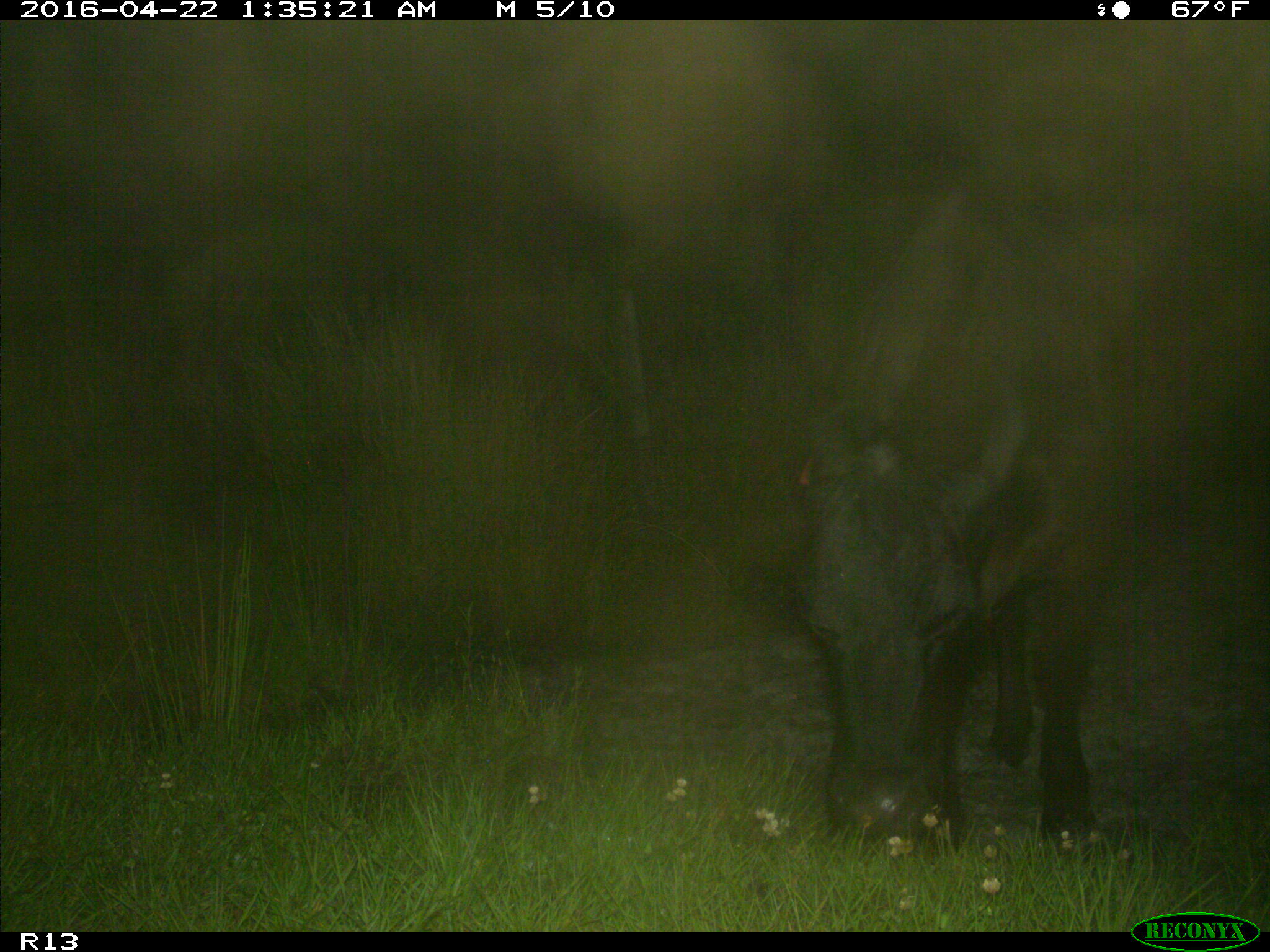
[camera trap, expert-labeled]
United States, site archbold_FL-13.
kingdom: Animalia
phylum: Chordata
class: Mammalia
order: Artiodactyla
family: Bovidae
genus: Bos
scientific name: Bos taurus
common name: domestic cow